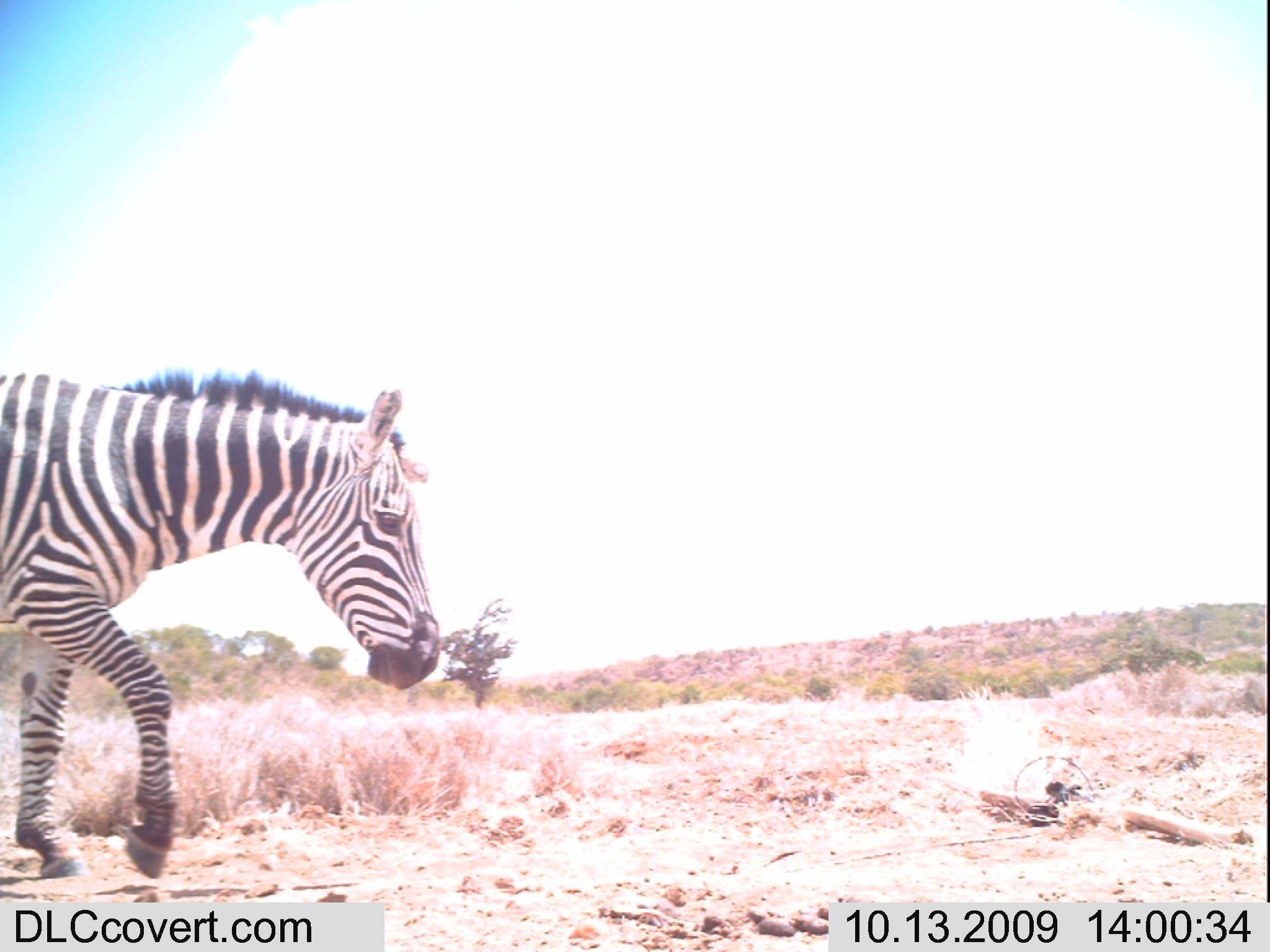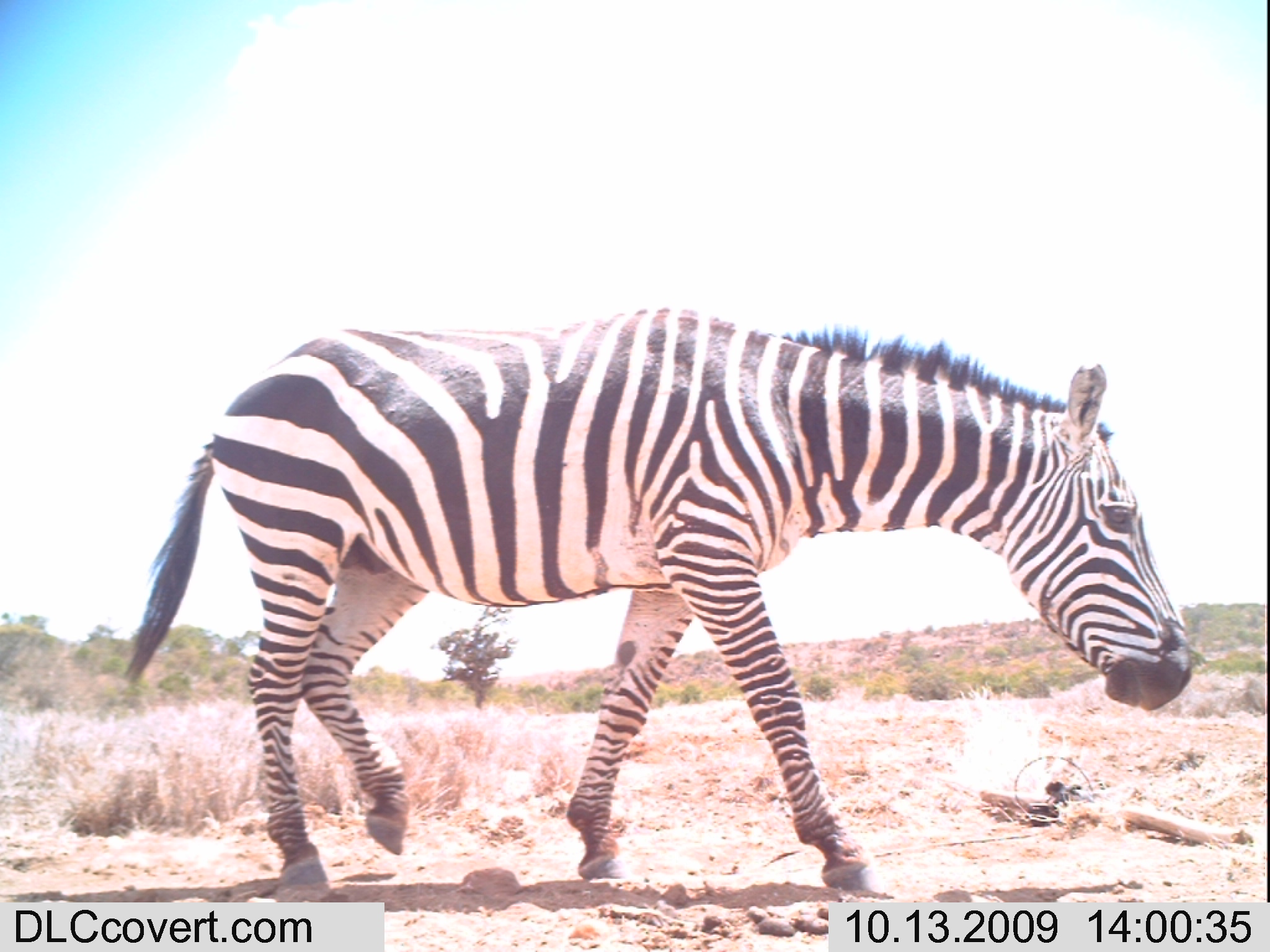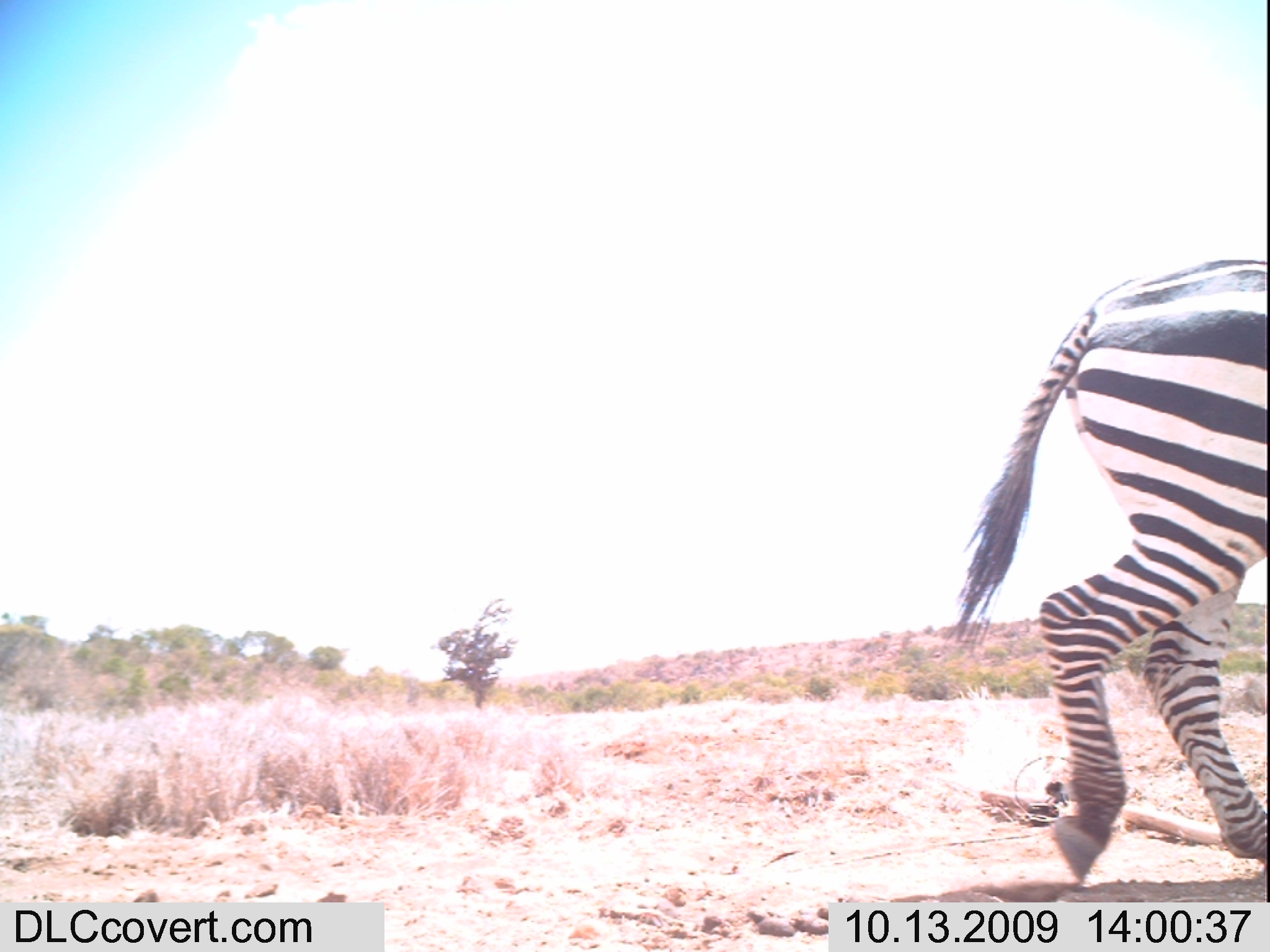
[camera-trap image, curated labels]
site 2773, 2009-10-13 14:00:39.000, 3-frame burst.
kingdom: Animalia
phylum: Chordata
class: Mammalia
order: Perissodactyla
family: Equidae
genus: Equus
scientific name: Equus quagga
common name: plains zebra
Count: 1.